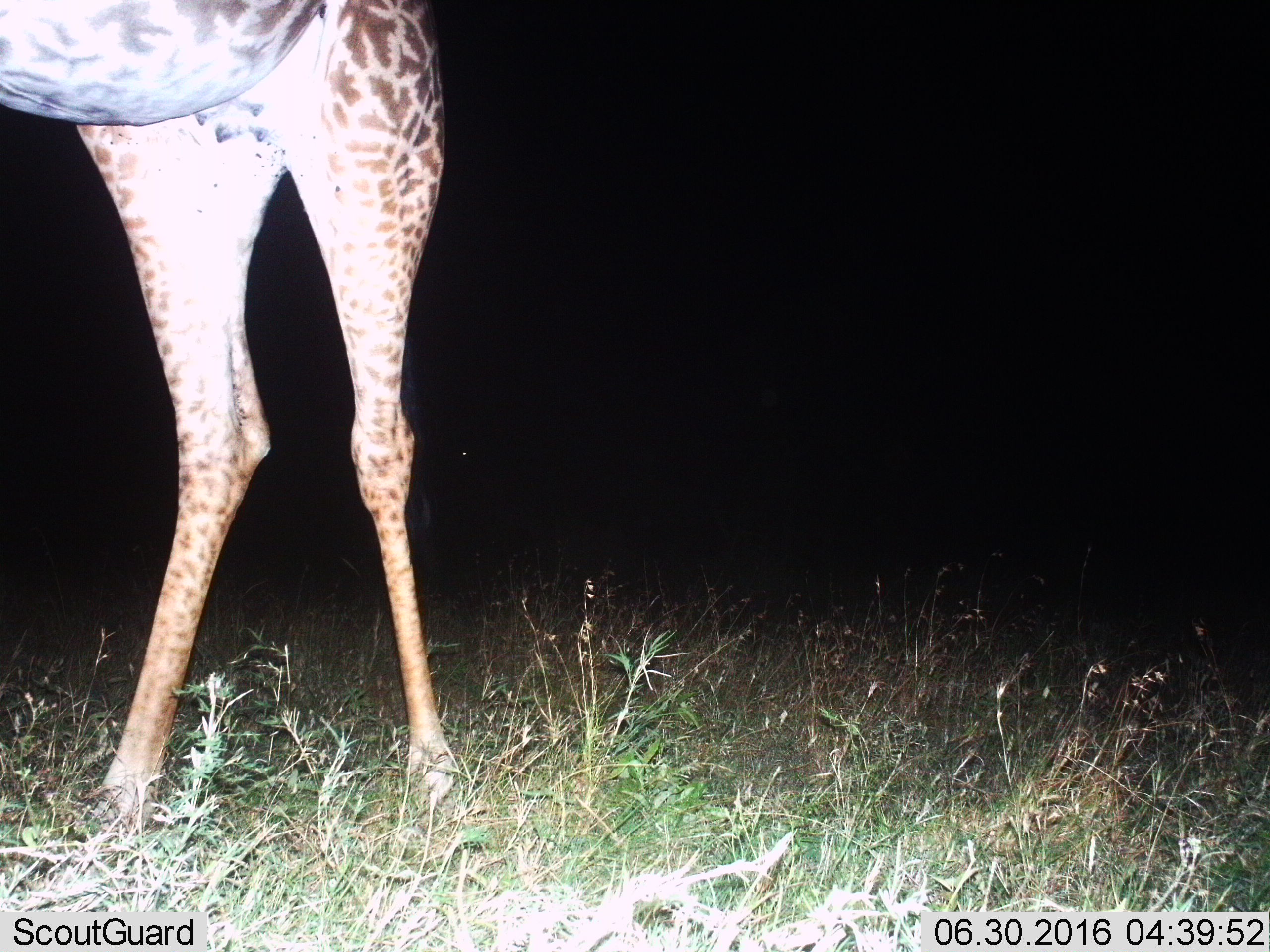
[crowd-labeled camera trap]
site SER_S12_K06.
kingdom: Animalia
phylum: Chordata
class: Mammalia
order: Artiodactyla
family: Giraffidae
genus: Giraffa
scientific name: Giraffa camelopardalis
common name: giraffe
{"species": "giraffe (Giraffa camelopardalis)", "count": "1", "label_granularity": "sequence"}